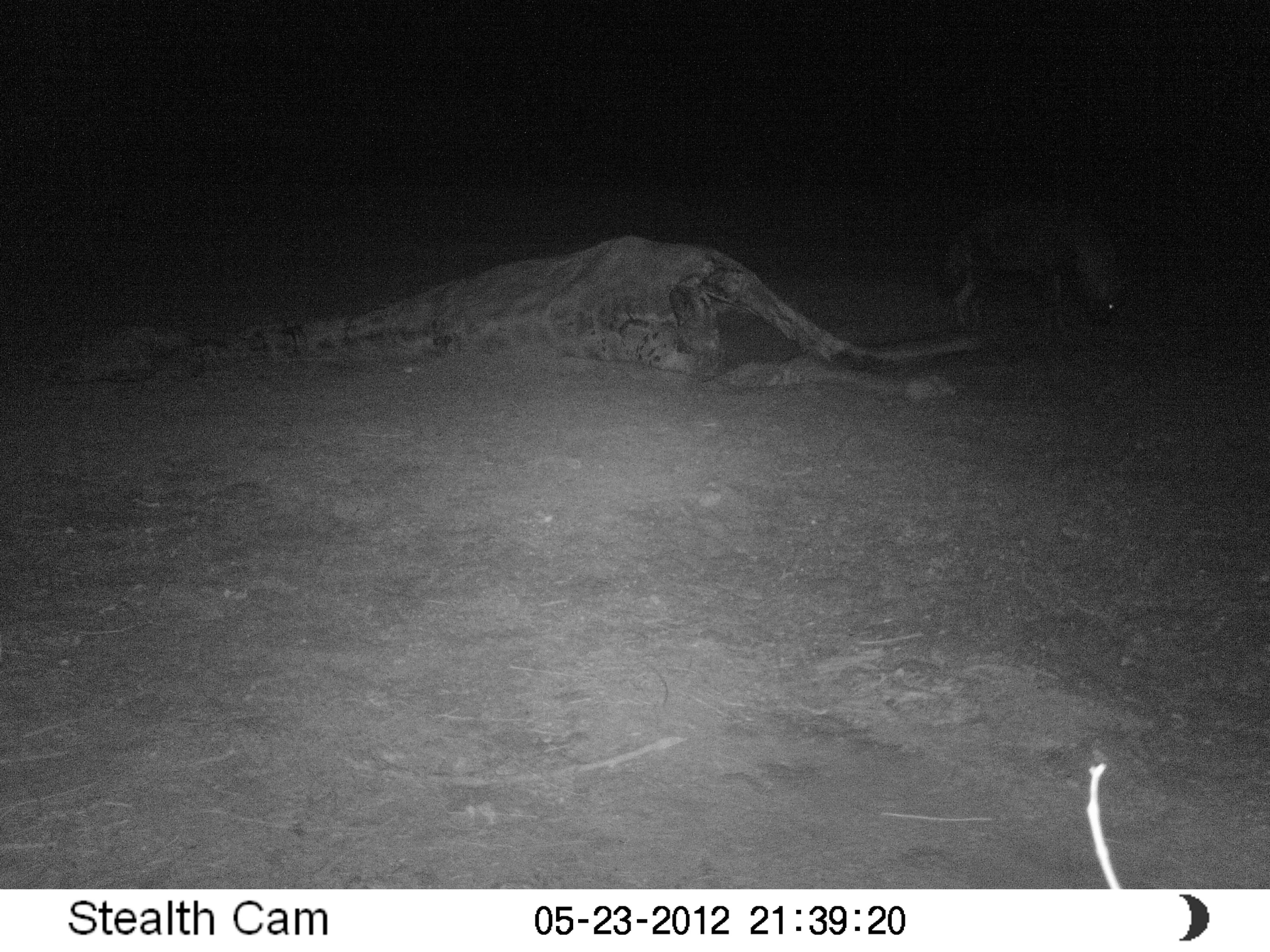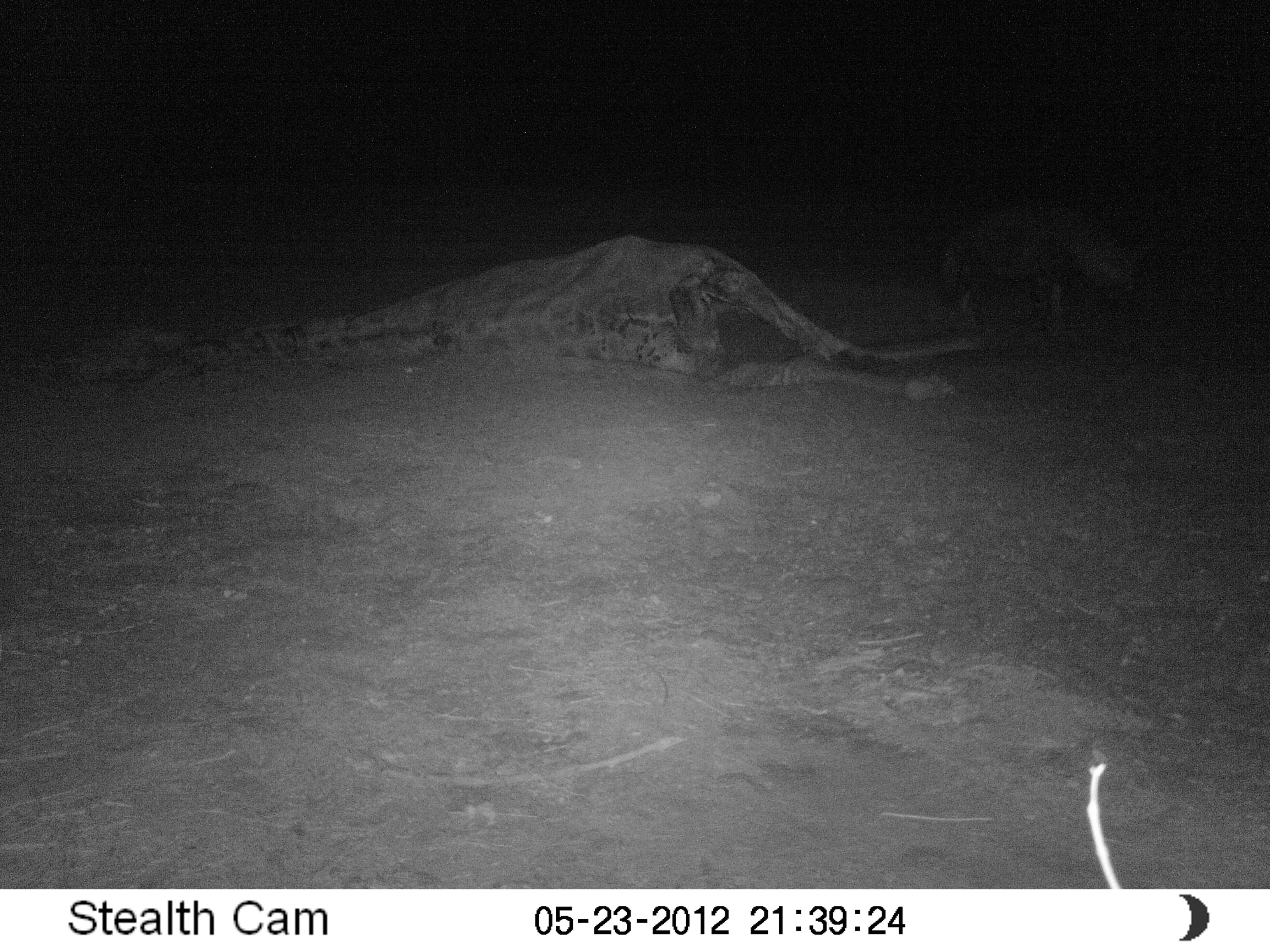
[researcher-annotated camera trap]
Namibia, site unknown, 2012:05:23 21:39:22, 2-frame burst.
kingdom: Animalia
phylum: Chordata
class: Mammalia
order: Carnivora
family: Hyaenidae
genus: Parahyaena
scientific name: Parahyaena brunnea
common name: brown hyena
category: hyaena brunnea